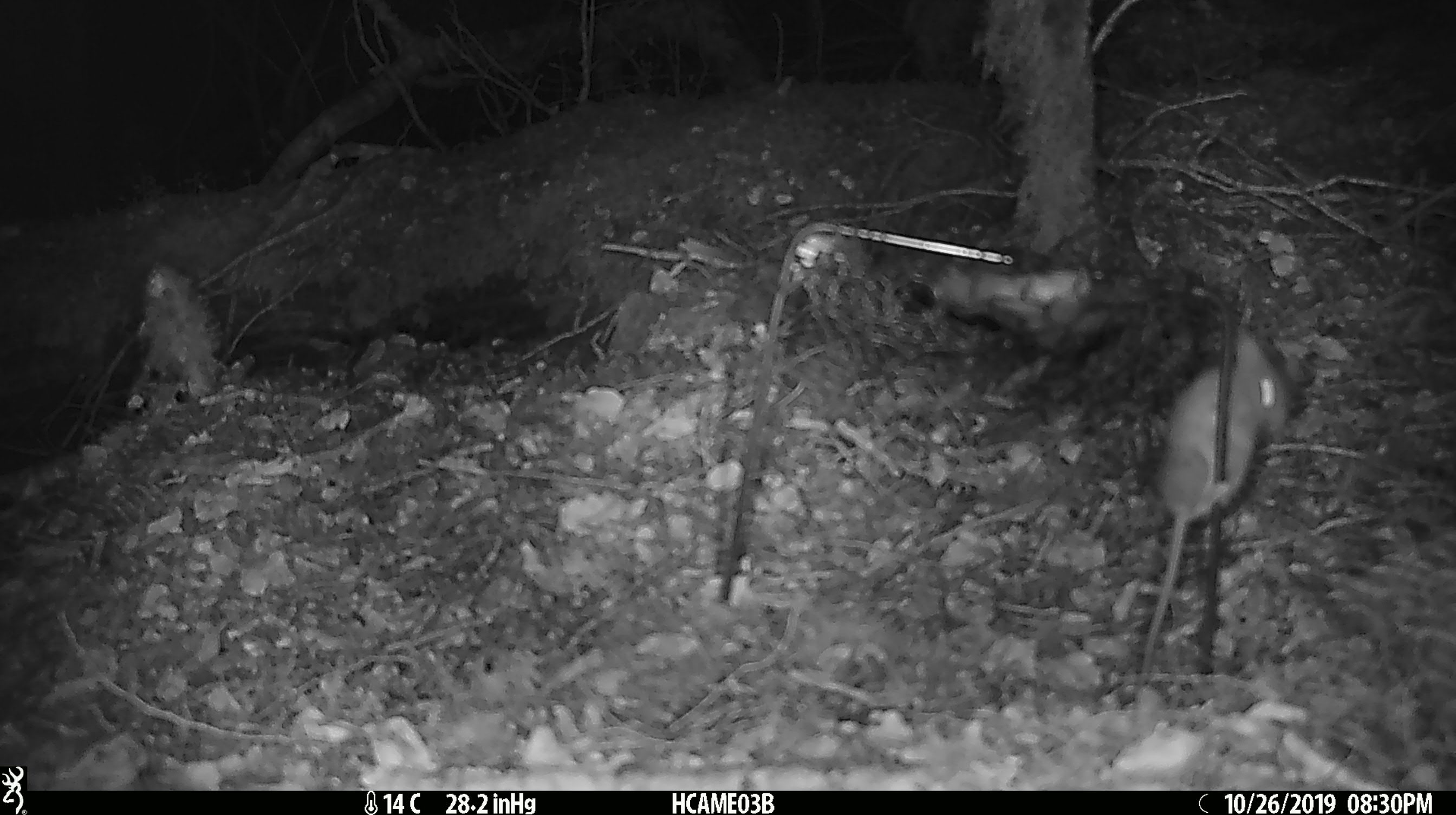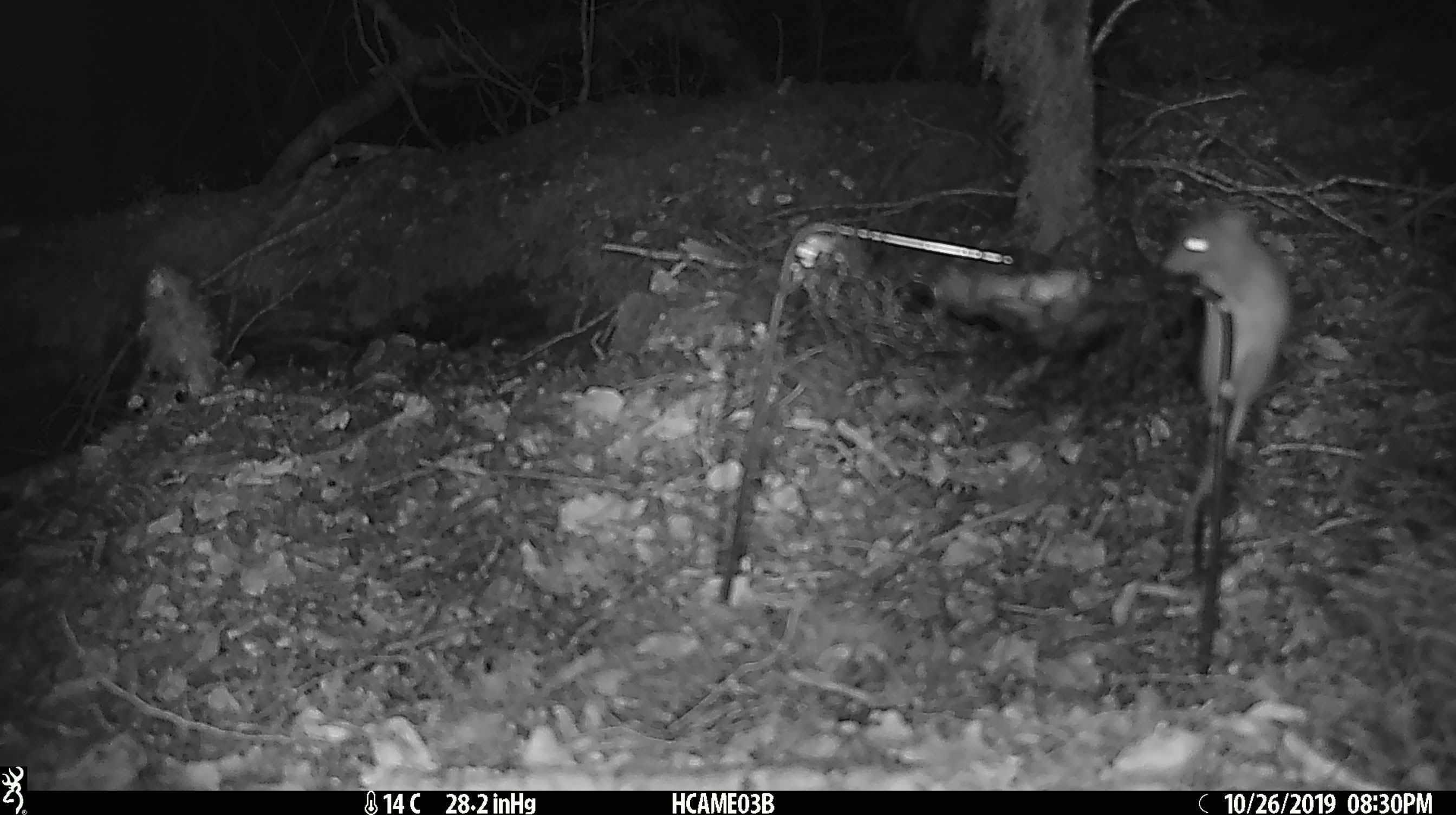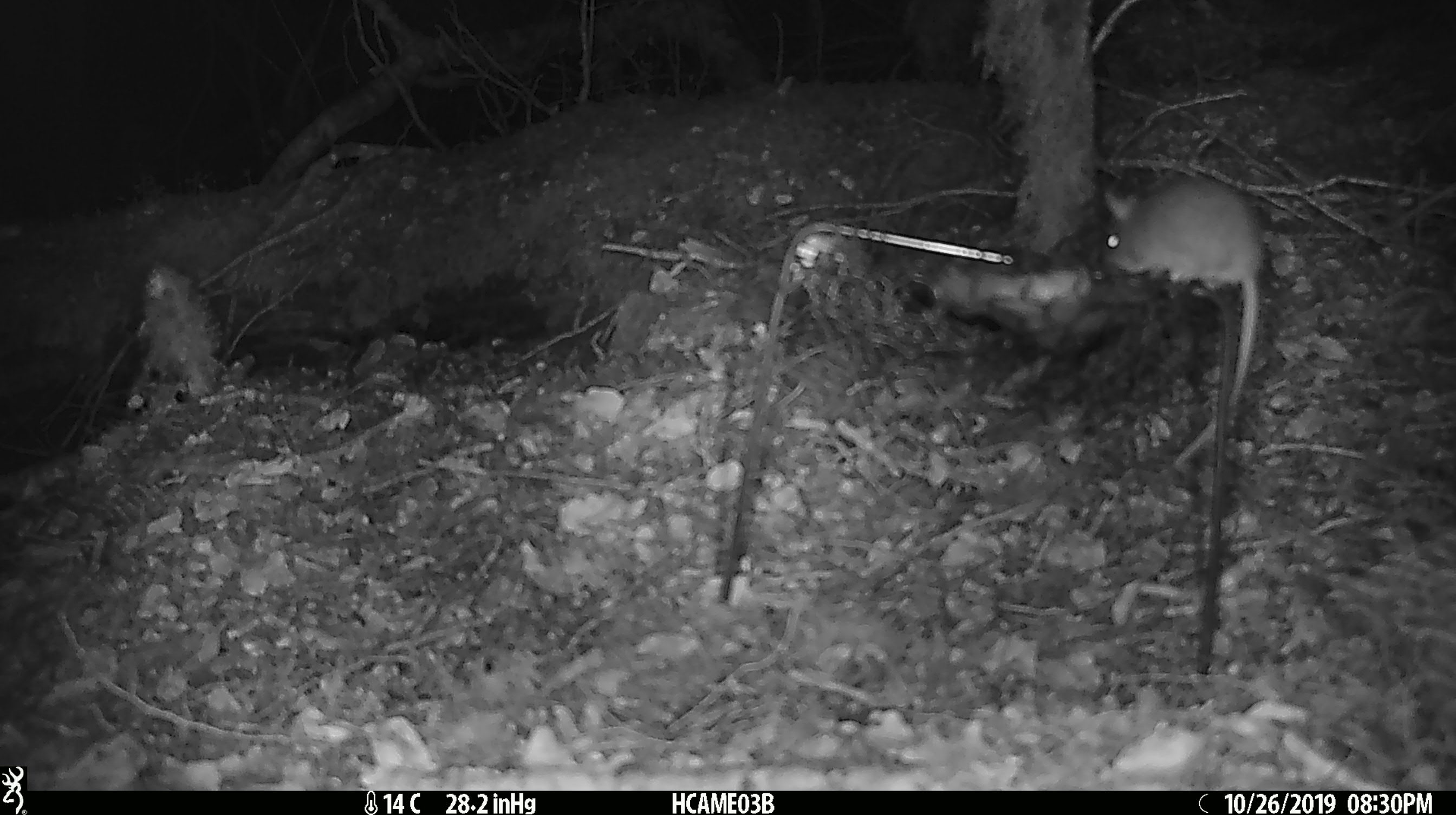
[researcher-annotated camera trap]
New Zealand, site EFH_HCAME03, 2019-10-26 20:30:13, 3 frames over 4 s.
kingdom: Animalia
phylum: Chordata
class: Mammalia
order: Rodentia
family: Muridae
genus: Mus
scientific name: Mus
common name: mouse